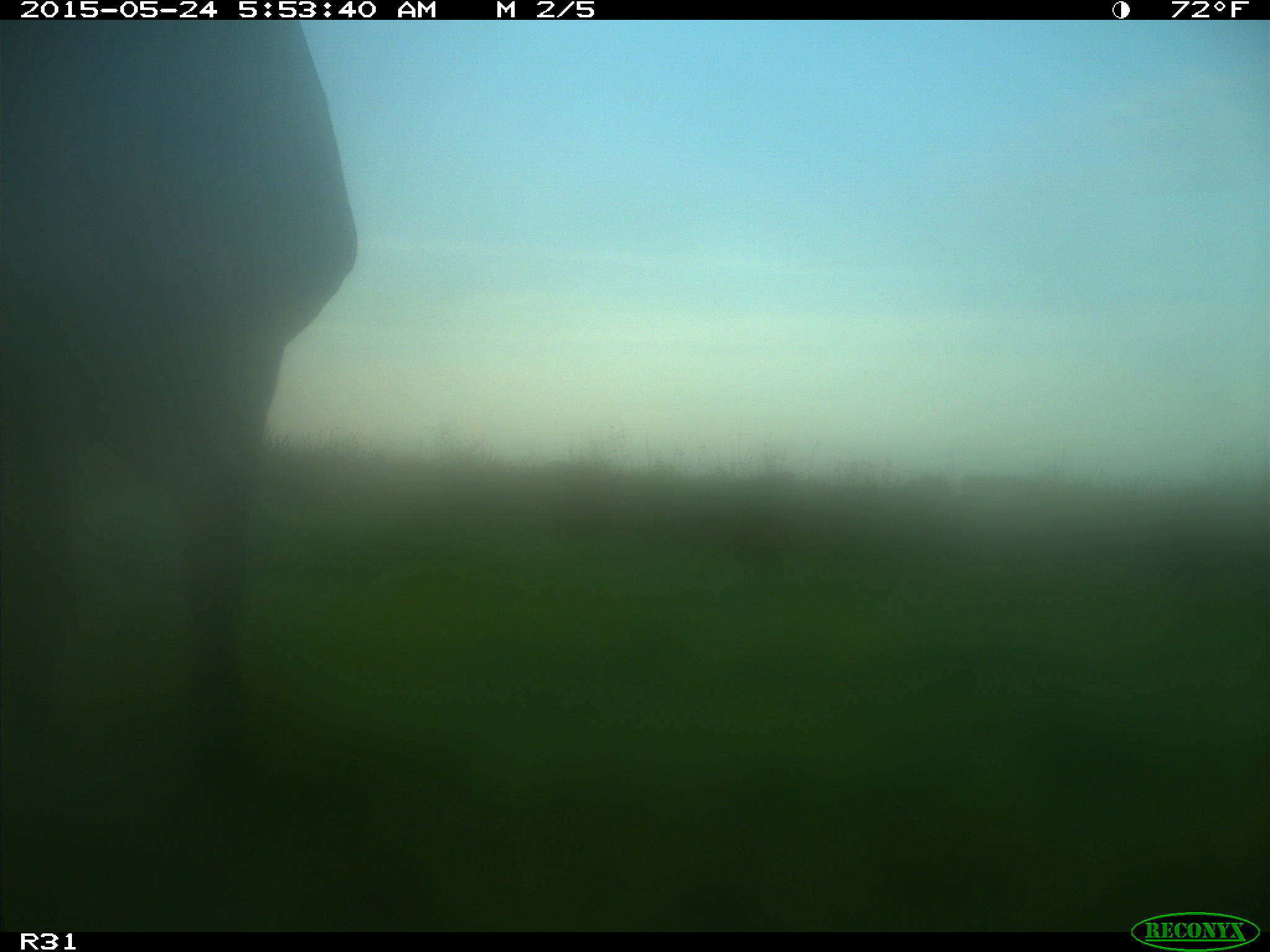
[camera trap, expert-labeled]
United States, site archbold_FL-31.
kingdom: Animalia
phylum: Chordata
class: Mammalia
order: Artiodactyla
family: Bovidae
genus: Bos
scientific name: Bos taurus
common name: domestic cow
Bos taurus (domestic cow).